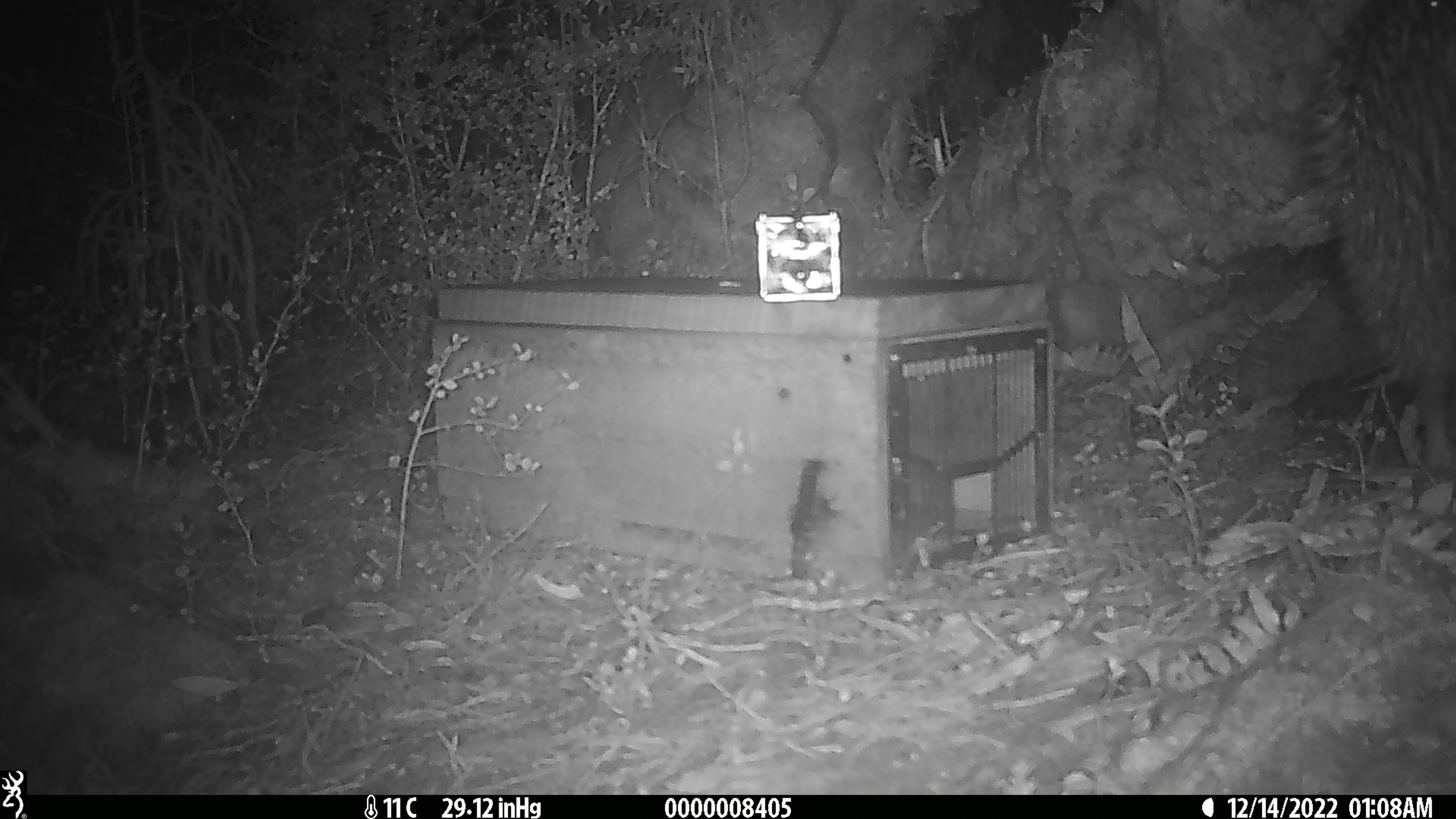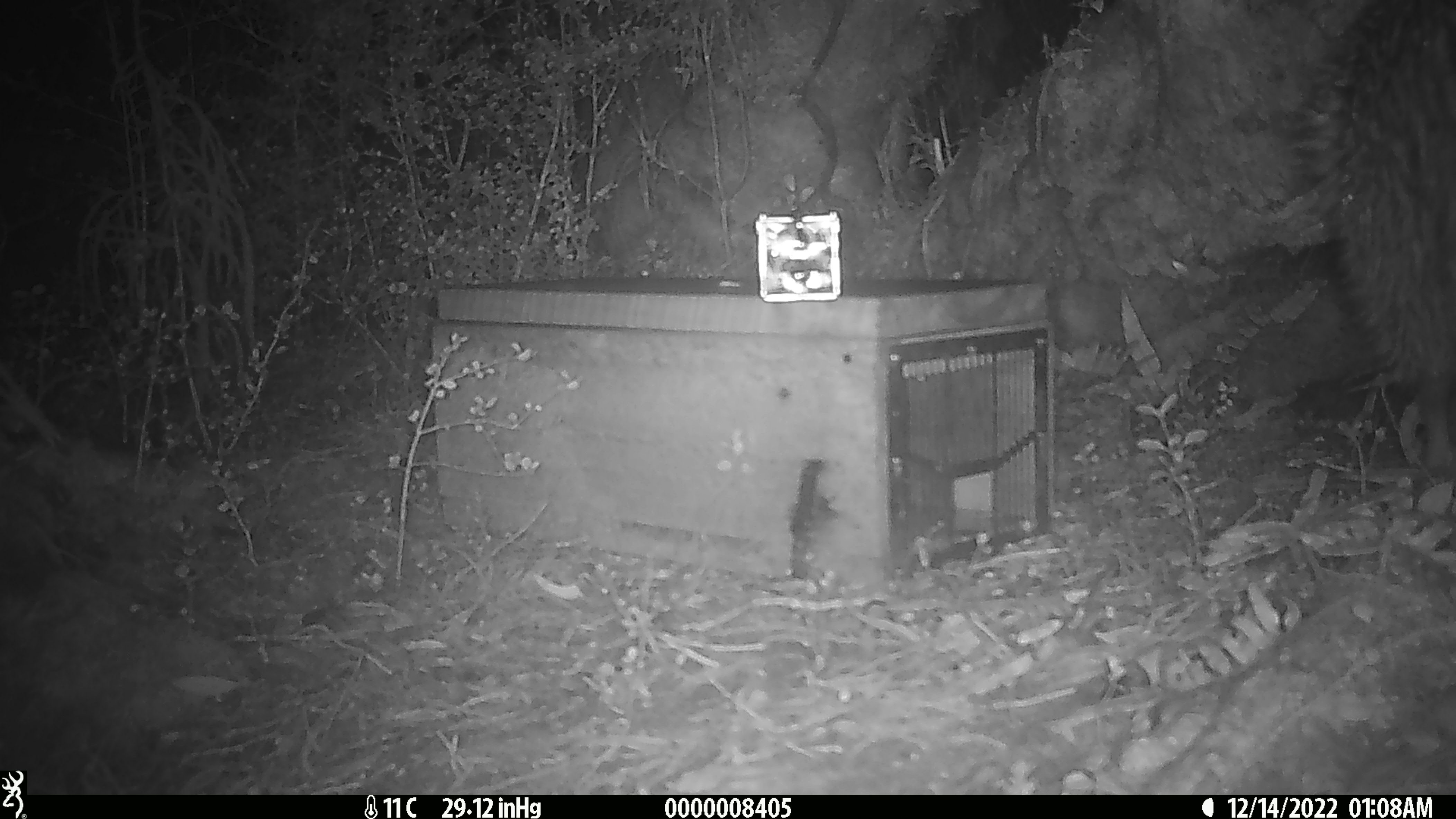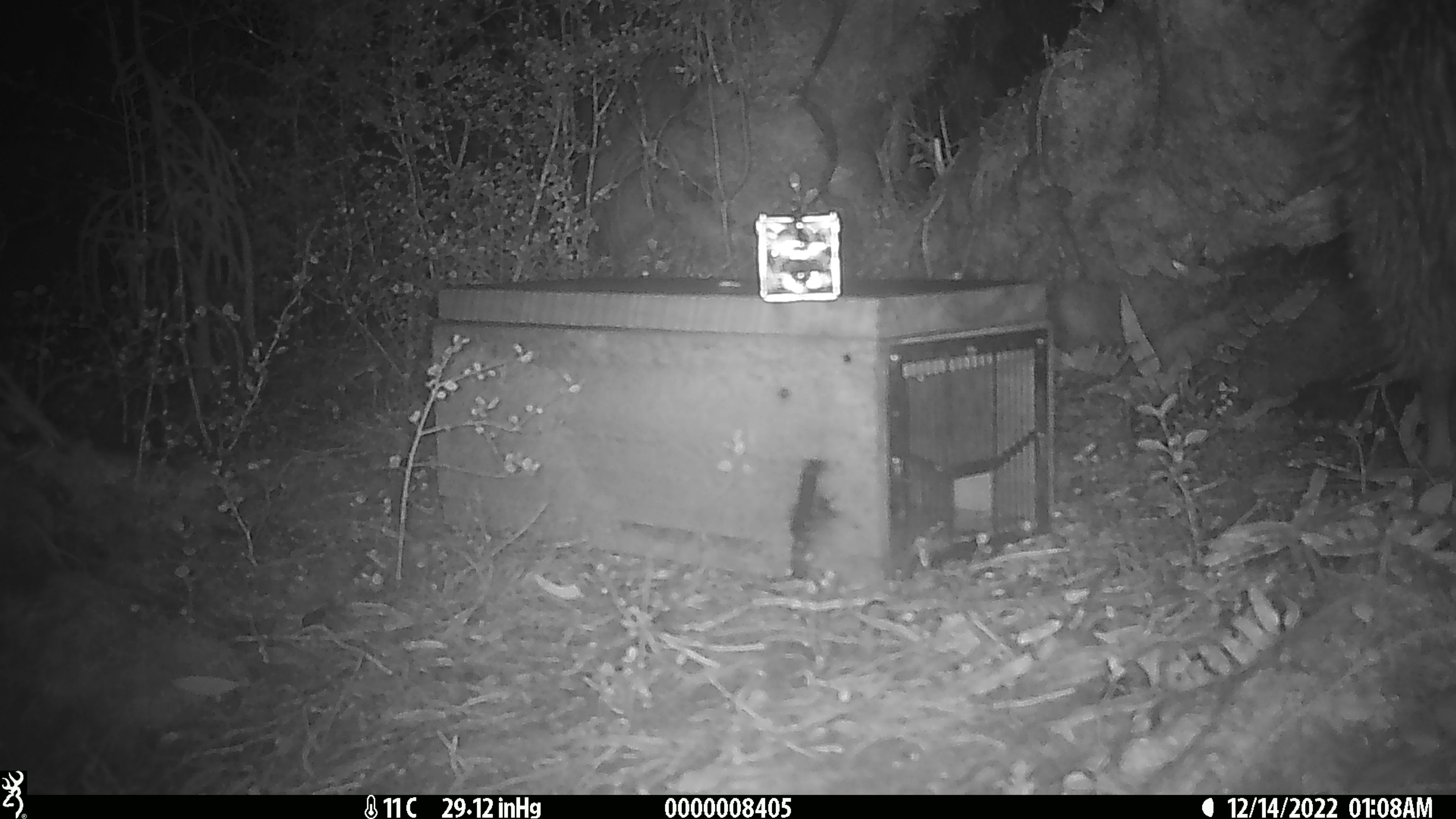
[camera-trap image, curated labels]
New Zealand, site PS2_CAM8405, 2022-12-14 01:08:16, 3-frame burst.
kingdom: Animalia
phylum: Chordata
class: Aves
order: Apterygiformes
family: Apterygidae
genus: Apteryx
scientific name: Apteryx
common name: kiwi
Kiwi (Apteryx).